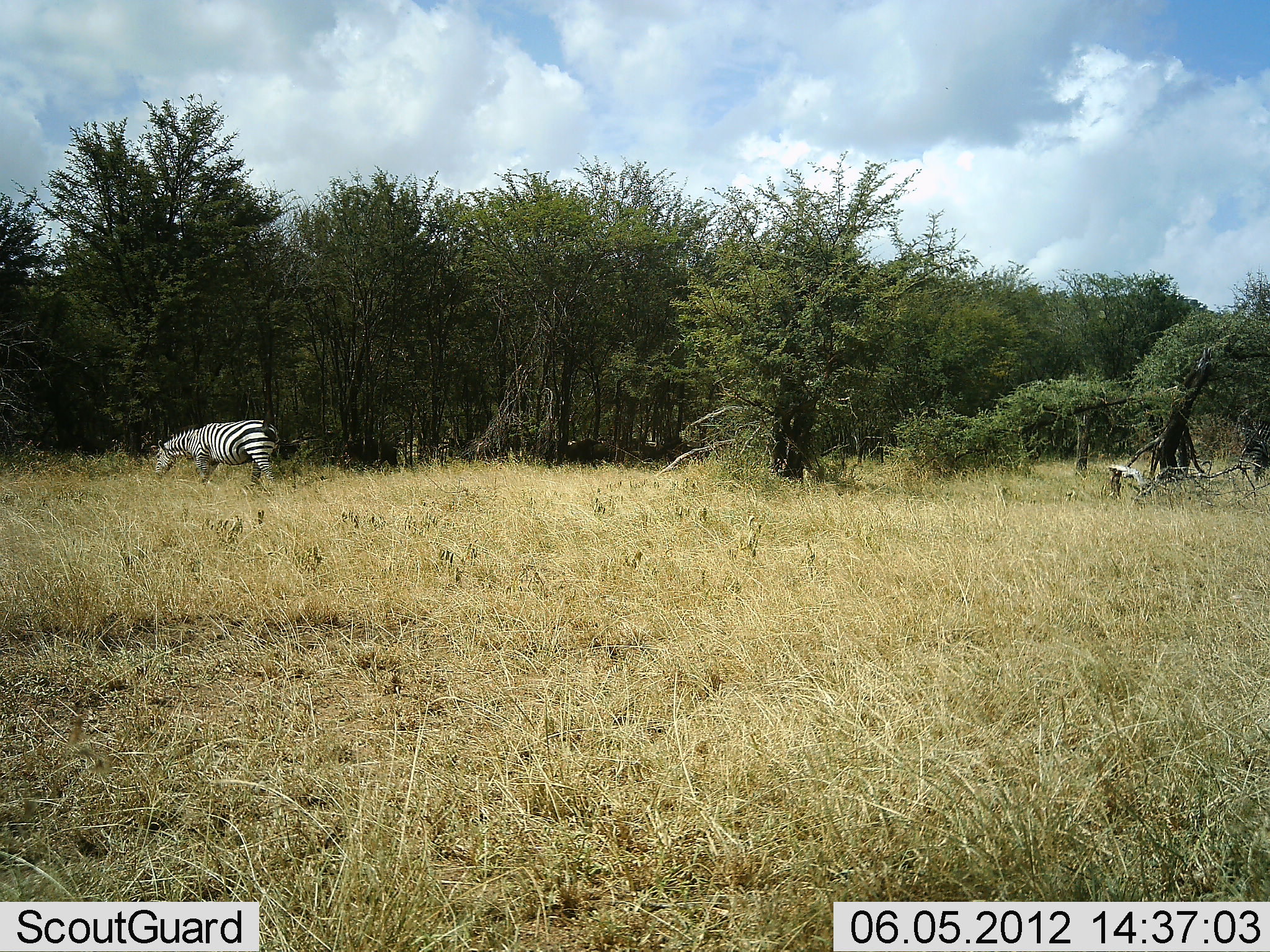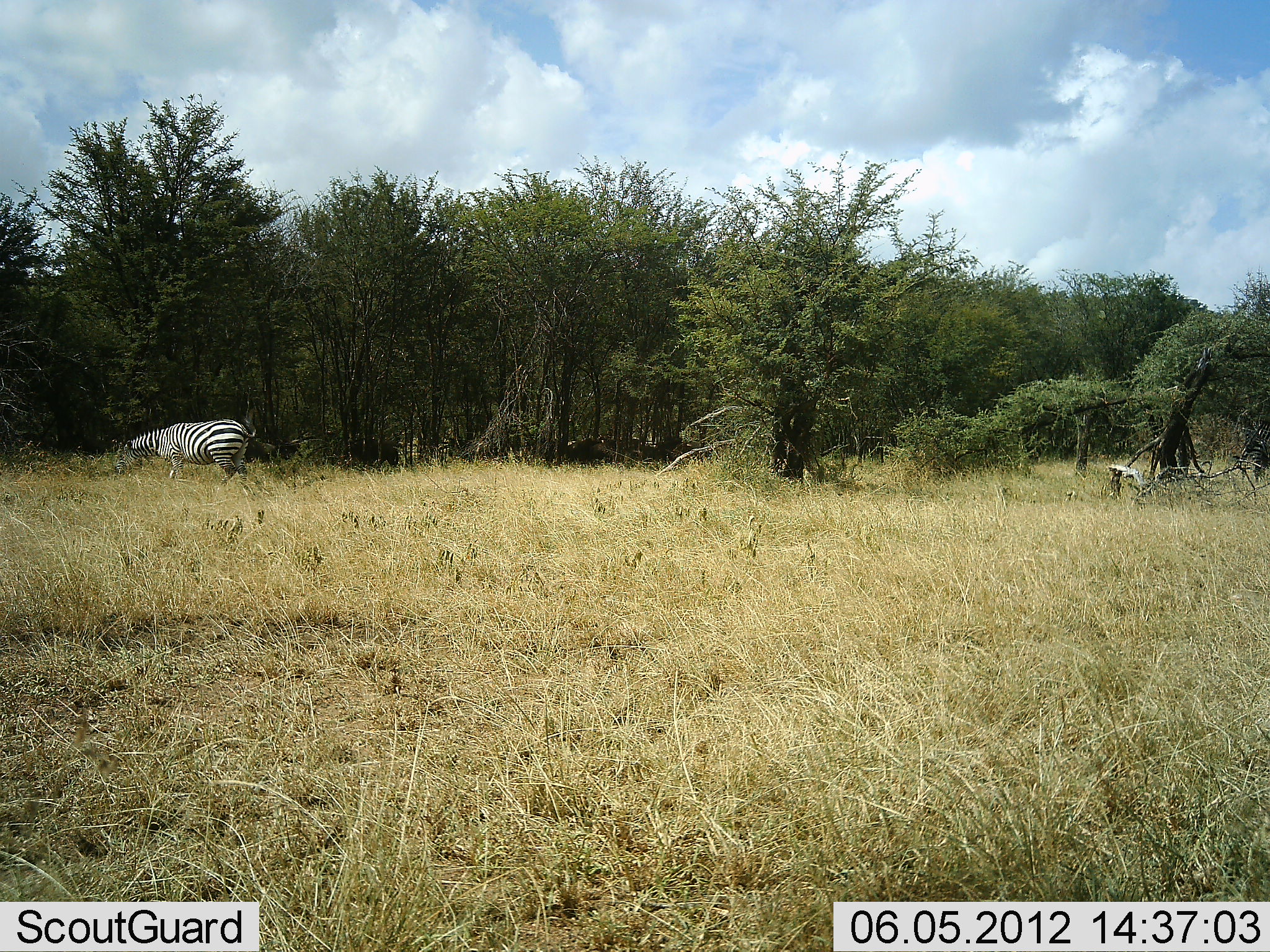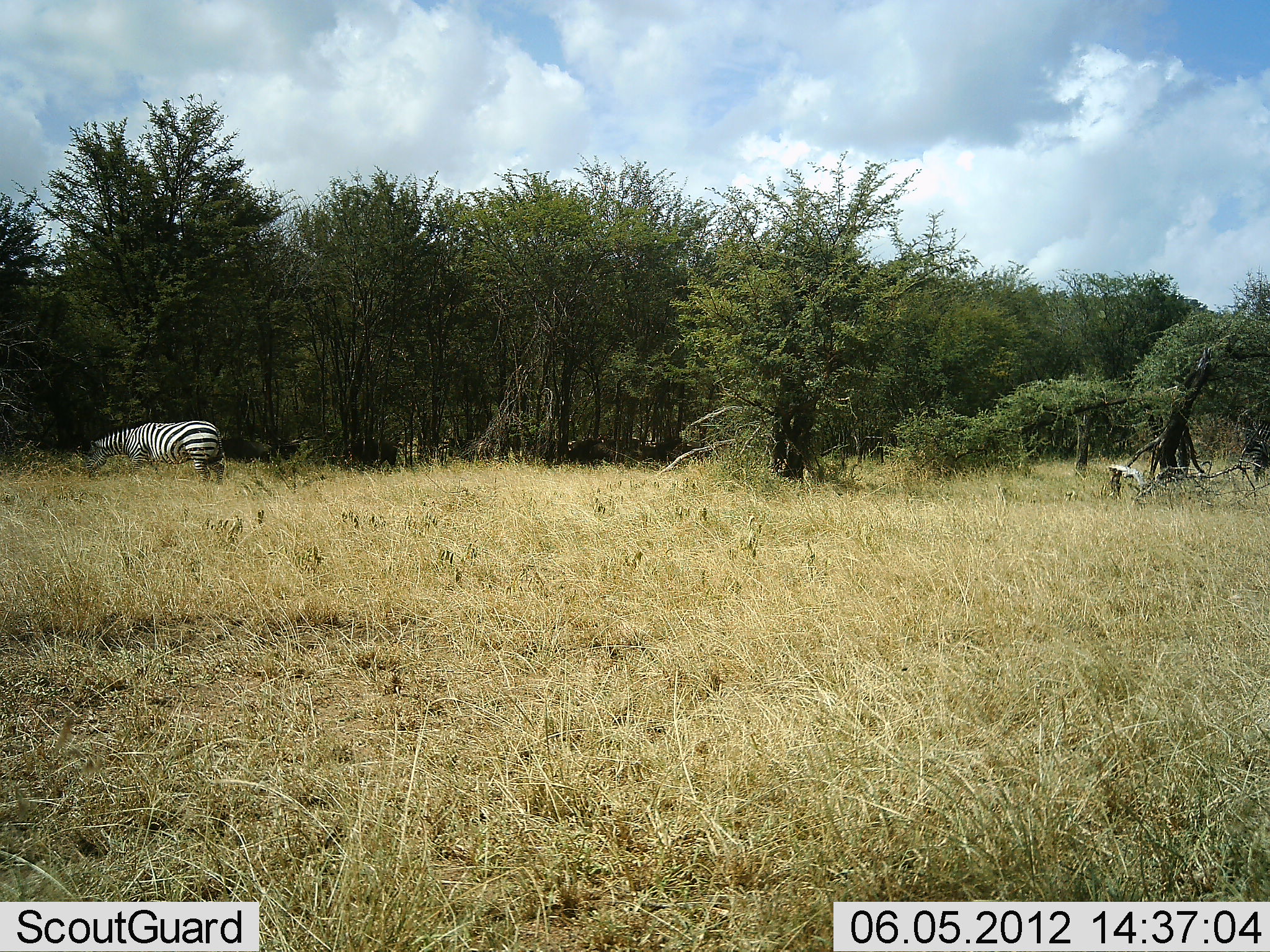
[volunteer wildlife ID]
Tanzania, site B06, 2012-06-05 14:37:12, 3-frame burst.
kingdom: Animalia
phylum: Chordata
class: Mammalia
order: Perissodactyla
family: Equidae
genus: Equus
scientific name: Equus quagga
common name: plains zebra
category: zebra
Zebra (plains zebra) (Equus quagga), count 1. Behavior (volunteer vote fractions): standing 0%, resting 0%, moving 100%, interacting 0%. Young present (vote fraction): 0%. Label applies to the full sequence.